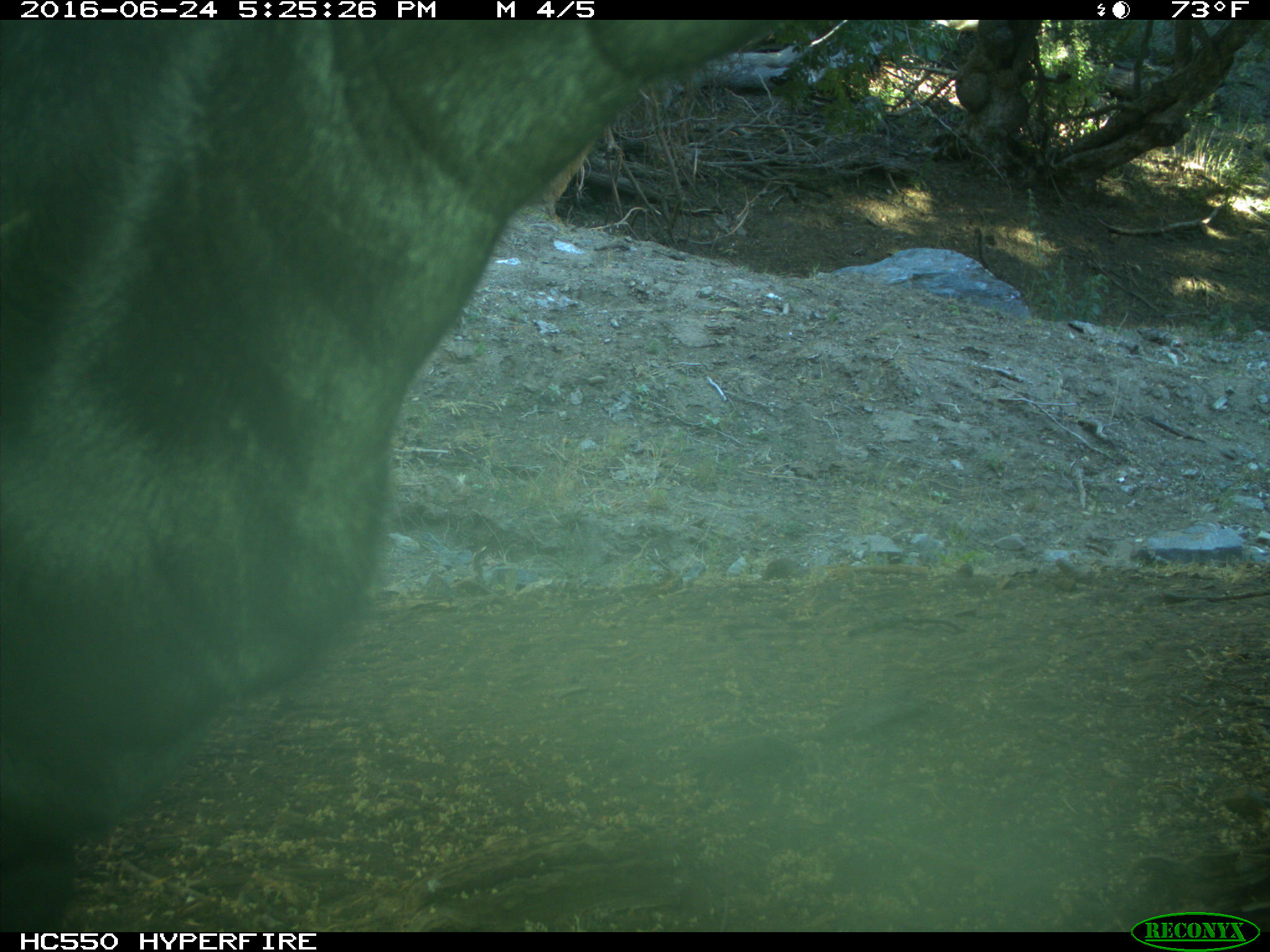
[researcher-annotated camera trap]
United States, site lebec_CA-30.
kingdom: Animalia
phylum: Chordata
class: Mammalia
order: Artiodactyla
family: Bovidae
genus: Bos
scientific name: Bos taurus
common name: domestic cow